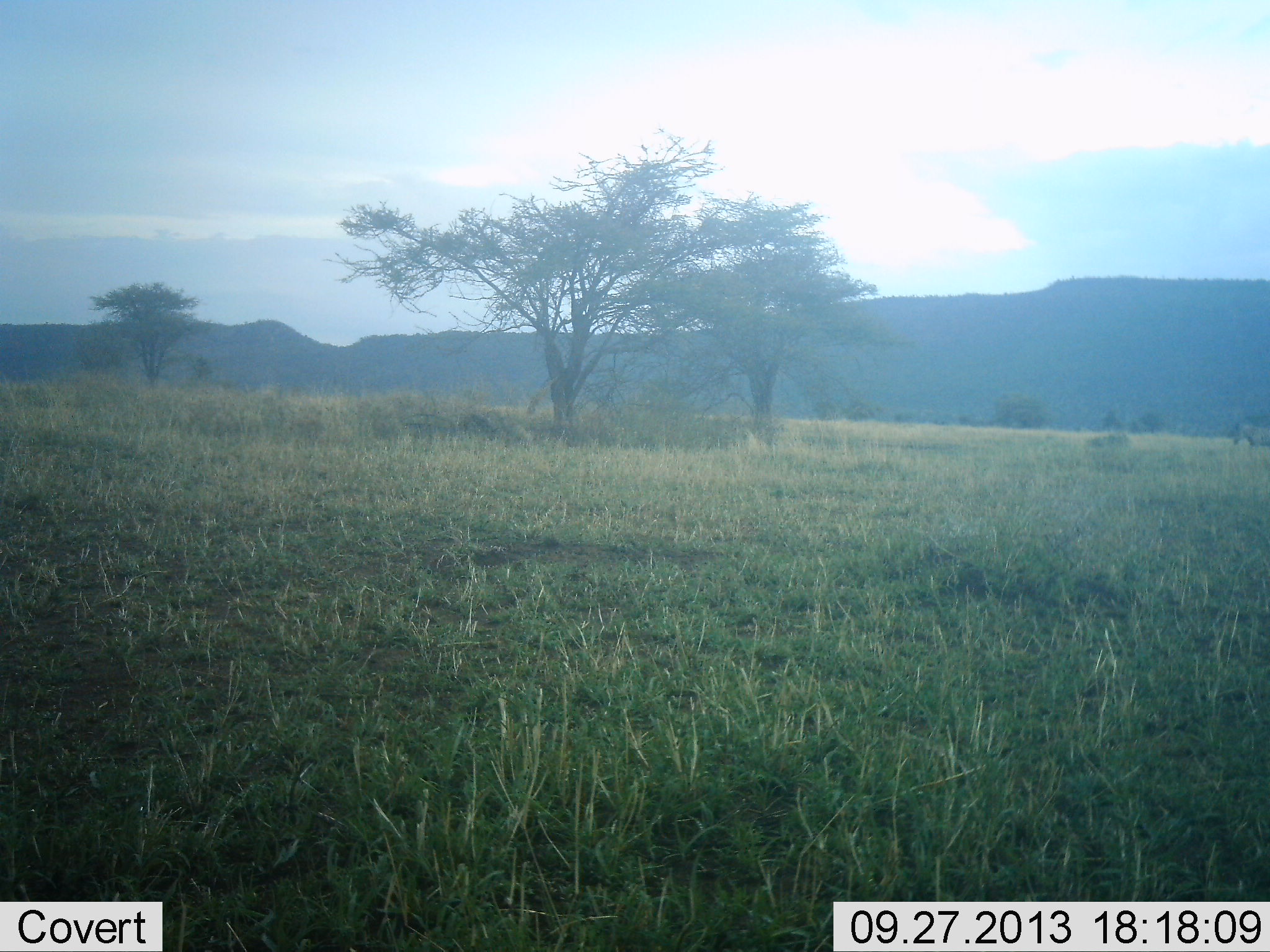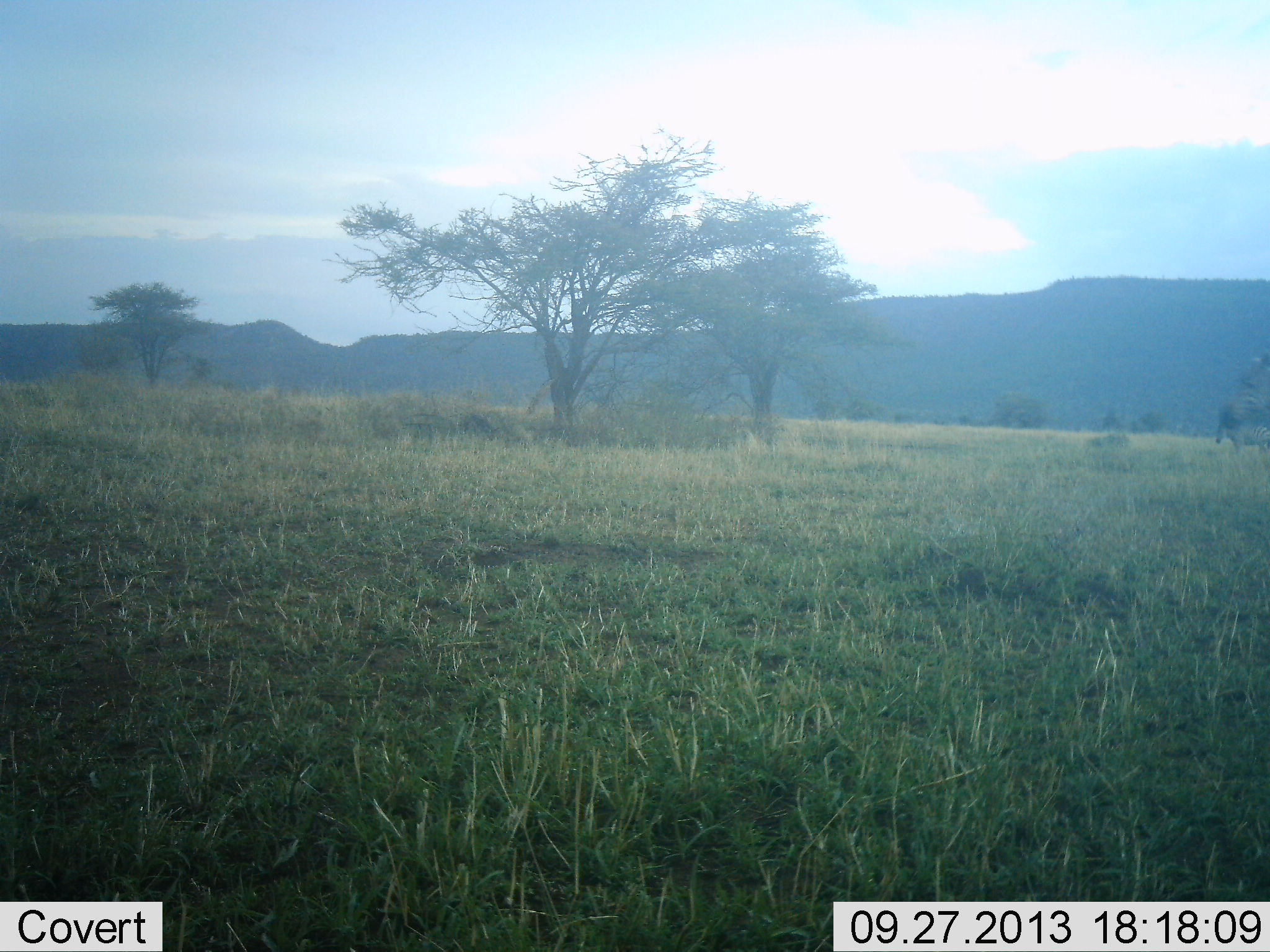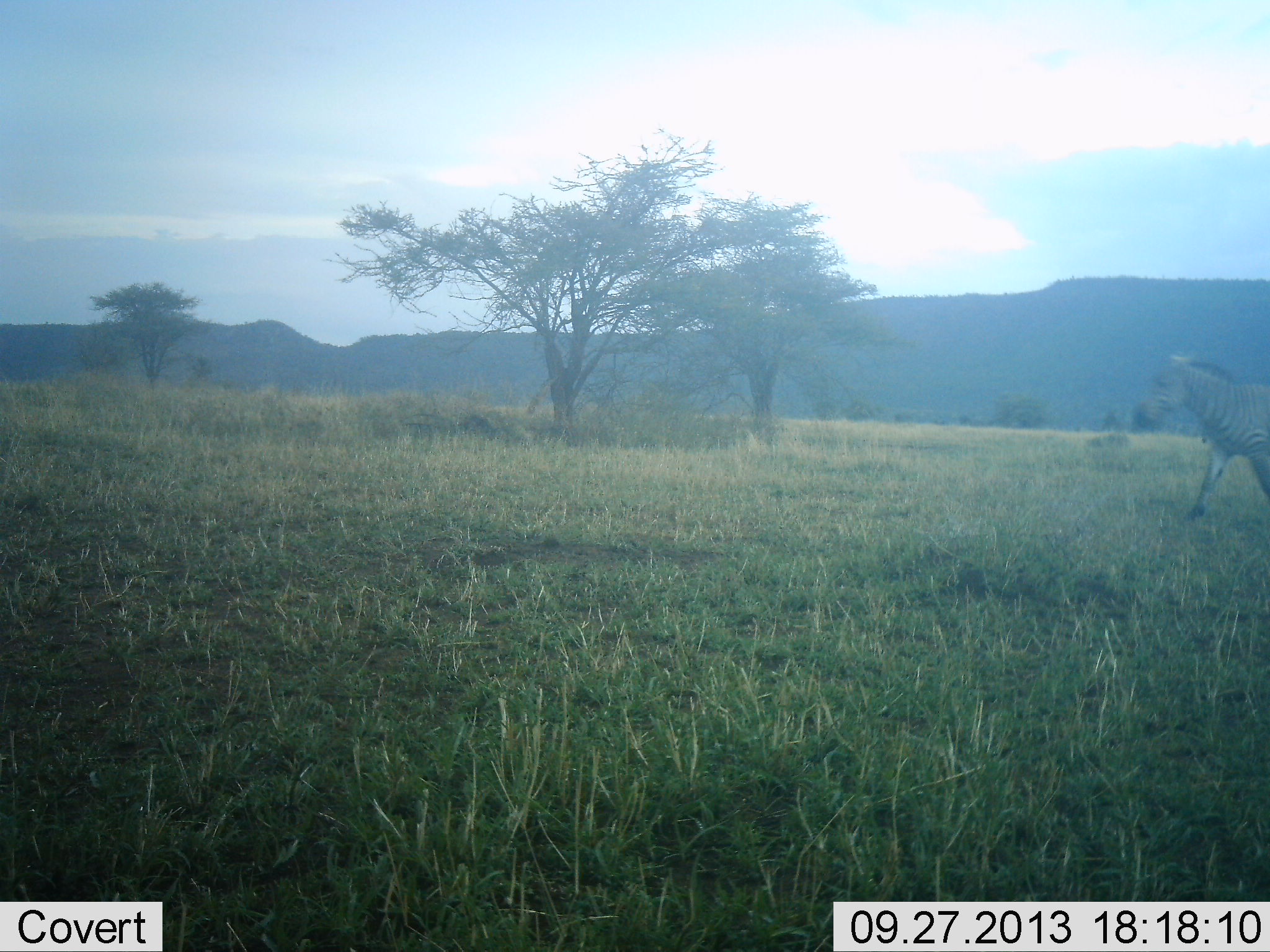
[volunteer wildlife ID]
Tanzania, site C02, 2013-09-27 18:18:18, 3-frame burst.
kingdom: Animalia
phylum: Chordata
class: Mammalia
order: Perissodactyla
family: Equidae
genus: Equus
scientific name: Equus quagga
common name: plains zebra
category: zebra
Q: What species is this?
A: Zebra (plains zebra) (Equus quagga).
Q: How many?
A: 2.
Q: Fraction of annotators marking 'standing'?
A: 5%.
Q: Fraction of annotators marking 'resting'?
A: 0%.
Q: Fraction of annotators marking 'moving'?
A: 95%.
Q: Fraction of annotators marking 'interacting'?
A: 0%.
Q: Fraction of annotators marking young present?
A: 0%.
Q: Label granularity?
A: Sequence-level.